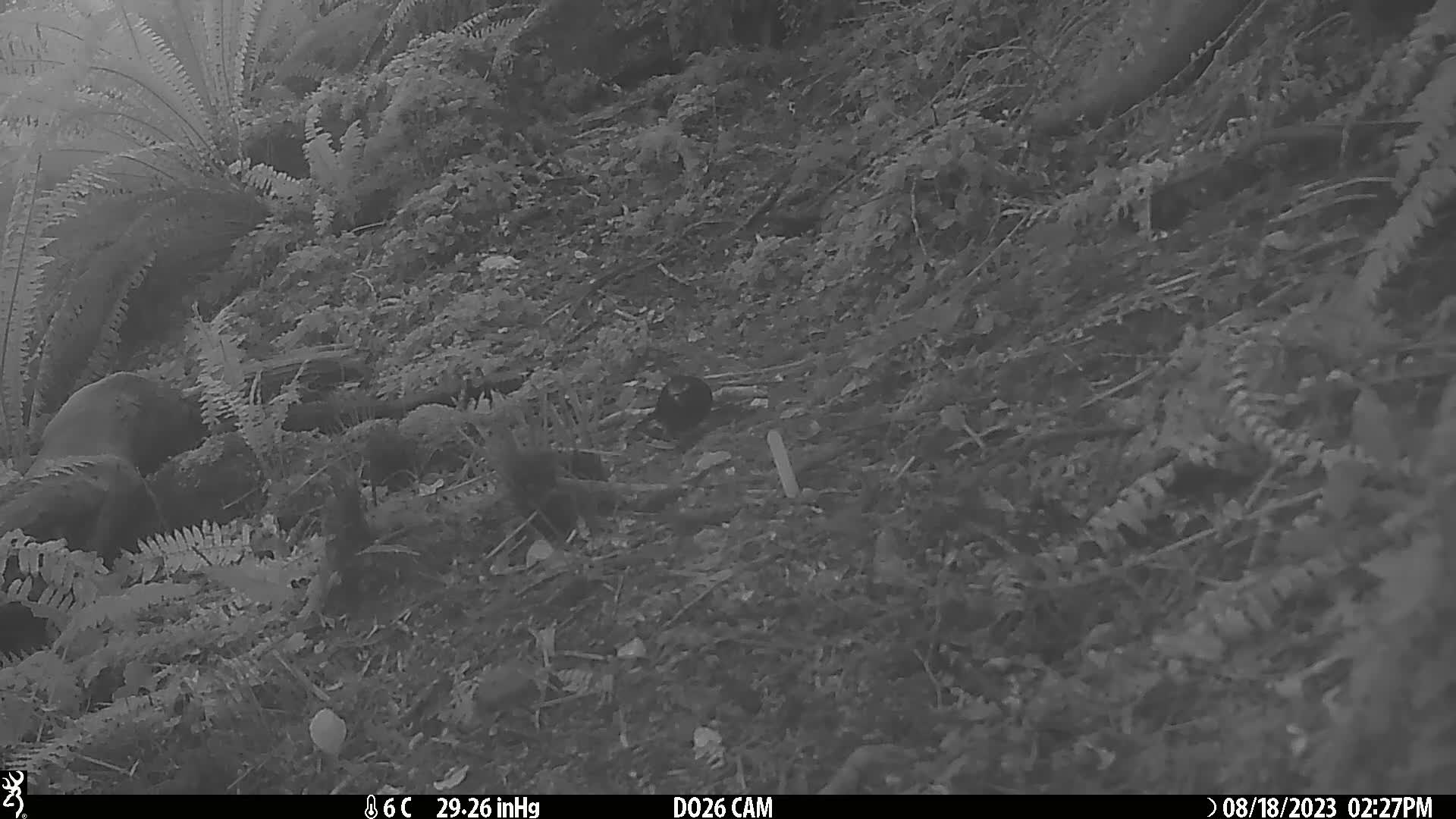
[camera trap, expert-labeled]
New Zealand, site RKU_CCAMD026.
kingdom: Animalia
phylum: Chordata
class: Aves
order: Passeriformes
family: Turdidae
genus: Turdus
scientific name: Turdus merula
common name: eurasian blackbird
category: blackbird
Blackbird (eurasian blackbird) (Turdus merula).